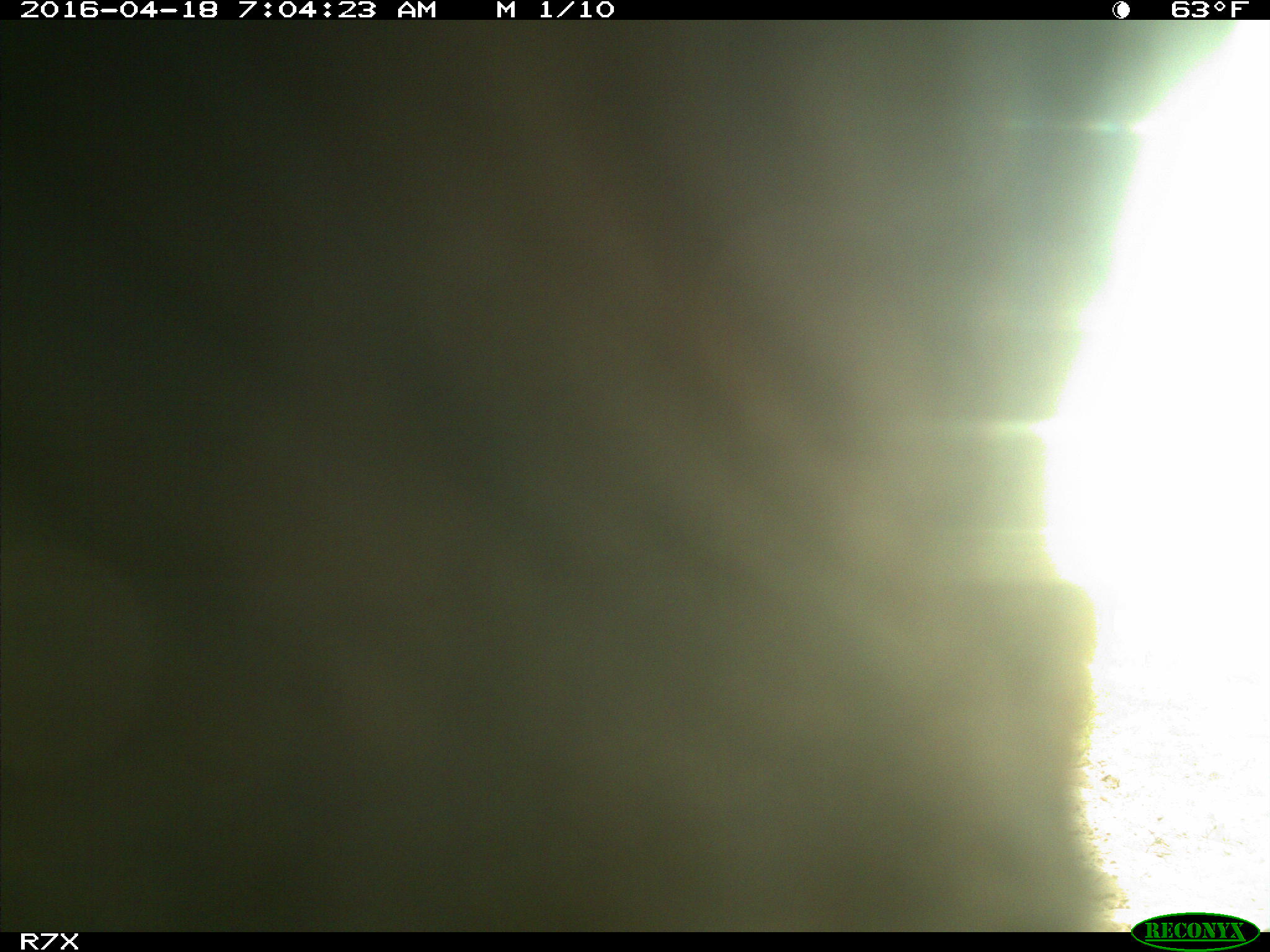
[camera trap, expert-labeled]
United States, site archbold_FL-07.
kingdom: Animalia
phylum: Chordata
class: Mammalia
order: Artiodactyla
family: Bovidae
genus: Bos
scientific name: Bos taurus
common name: domestic cow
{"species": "Bos taurus (domestic cow)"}